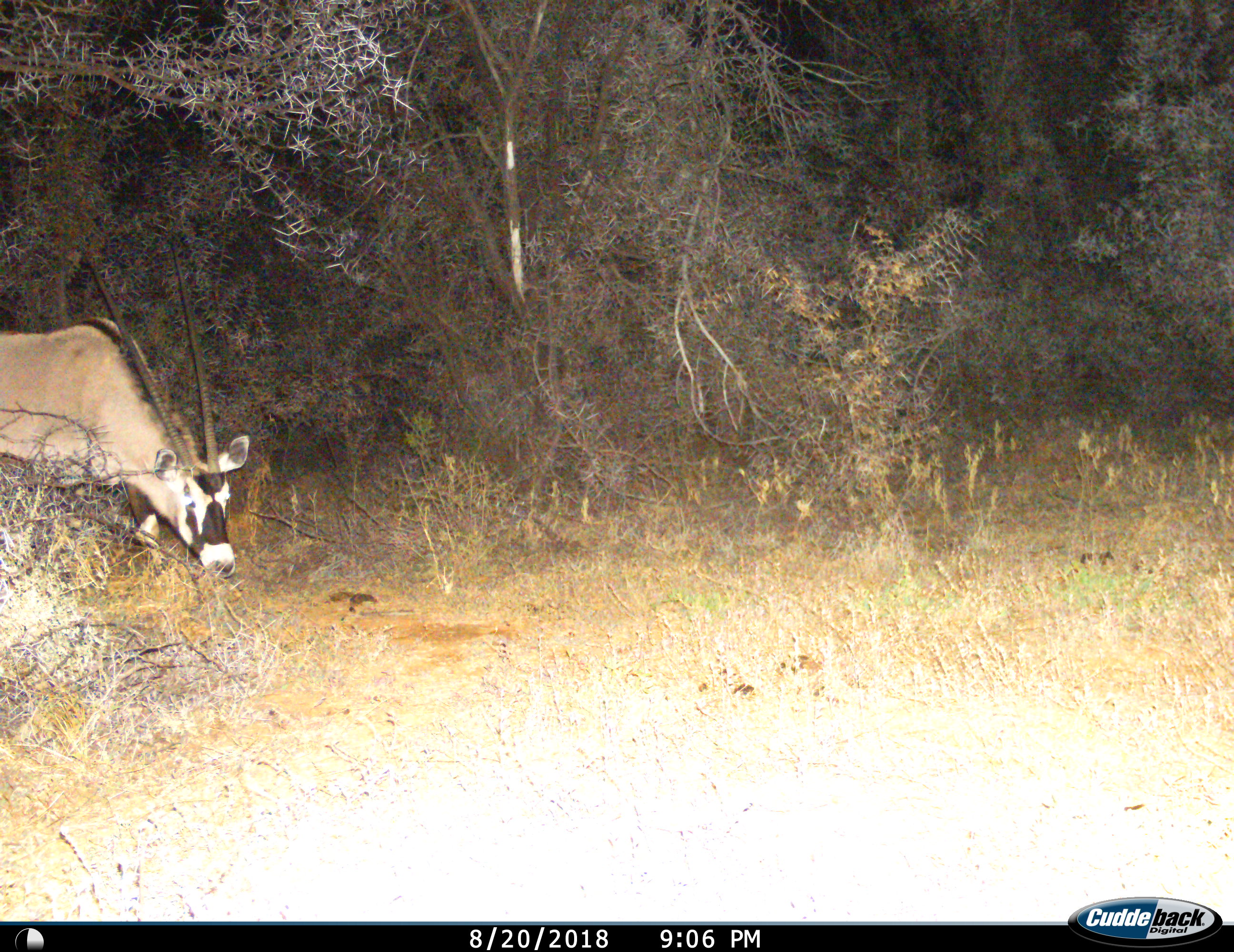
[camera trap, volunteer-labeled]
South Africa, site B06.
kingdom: Animalia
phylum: Chordata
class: Mammalia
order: Artiodactyla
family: Bovidae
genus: Oryx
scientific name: Oryx gazella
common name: gemsbok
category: gemsbokoryx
Gemsbokoryx (gemsbok) (Oryx gazella), count 1. Behavior (volunteer vote fractions): standing 10%, resting 0%, moving 40%, interacting 0%. Young present (vote fraction): 0%. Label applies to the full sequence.